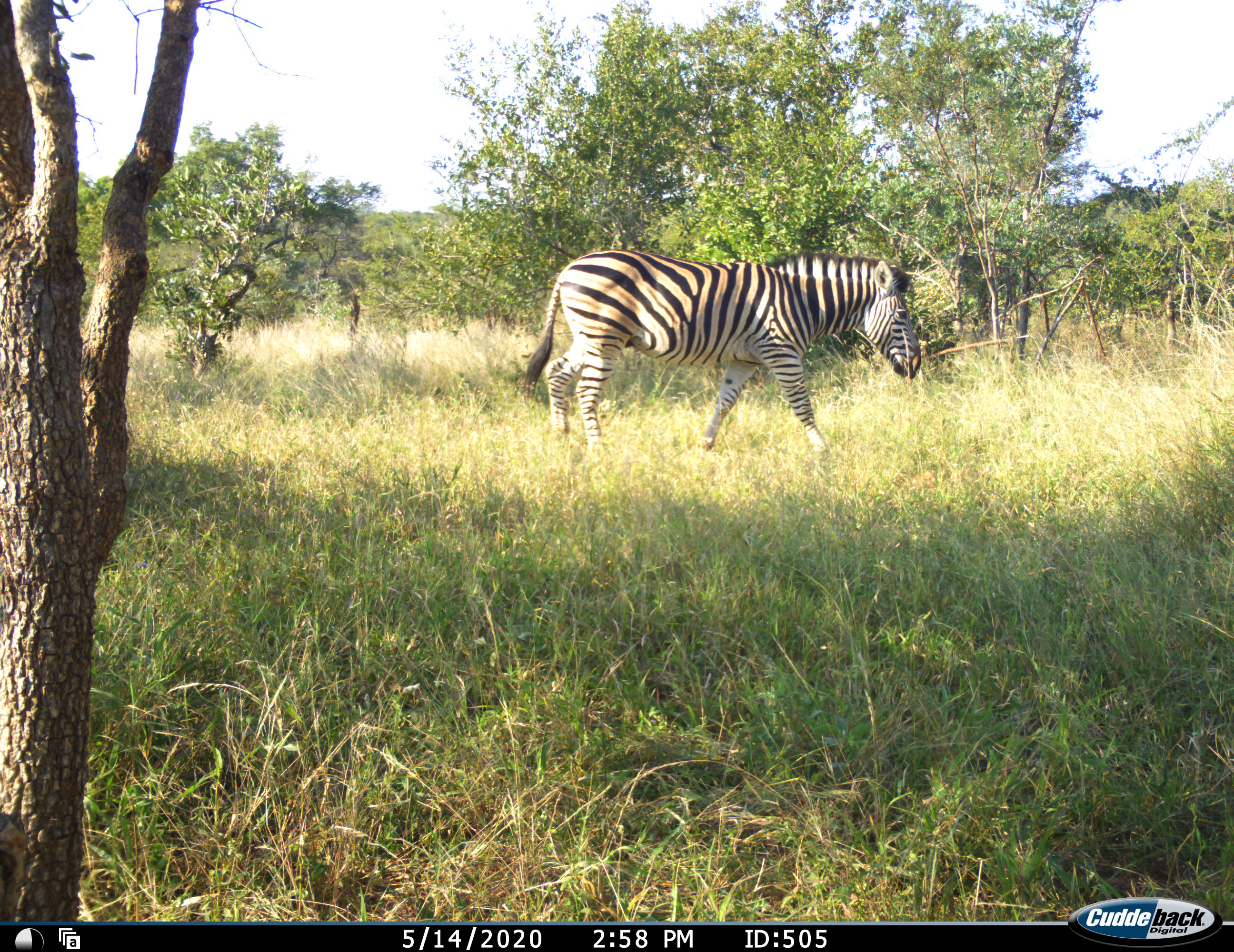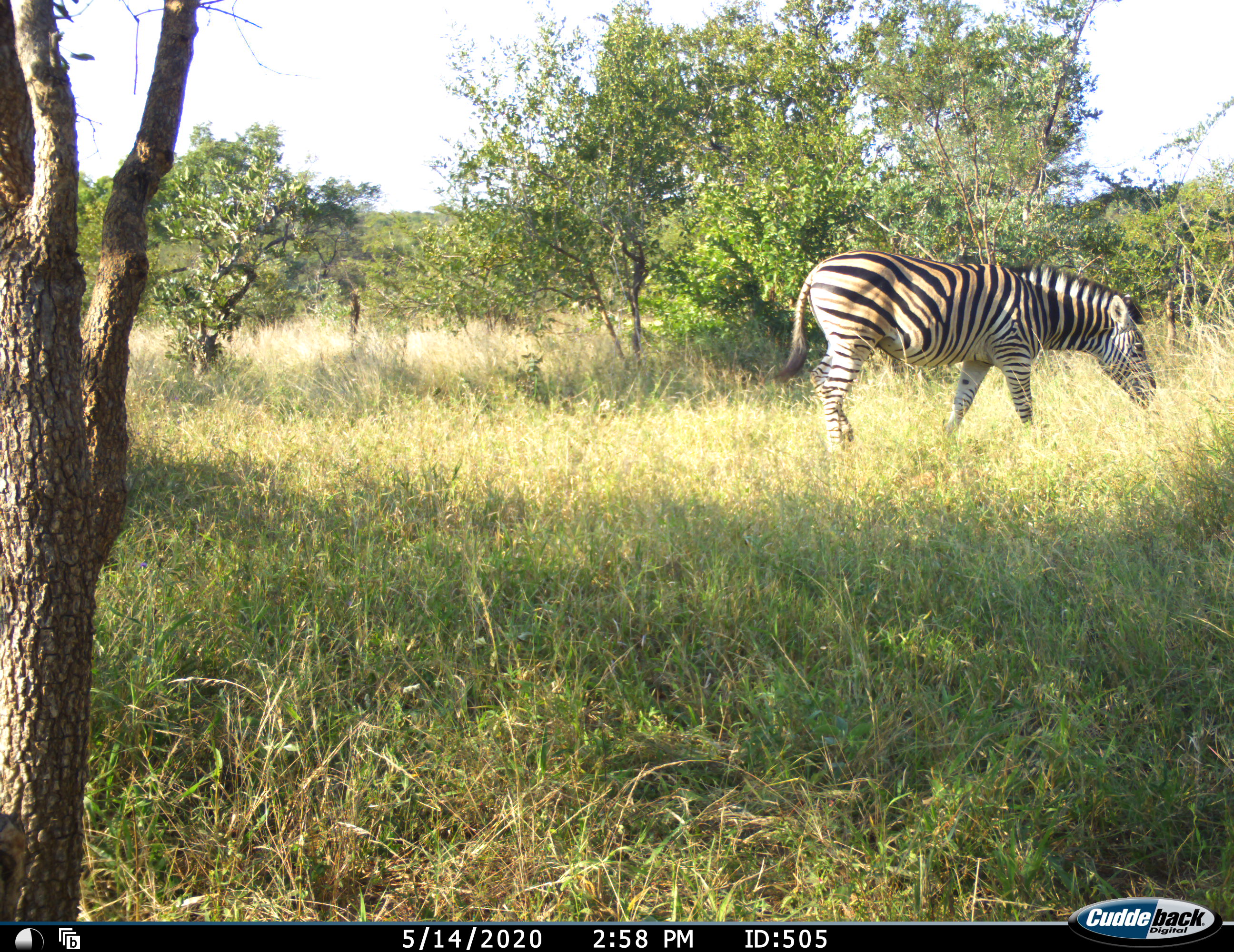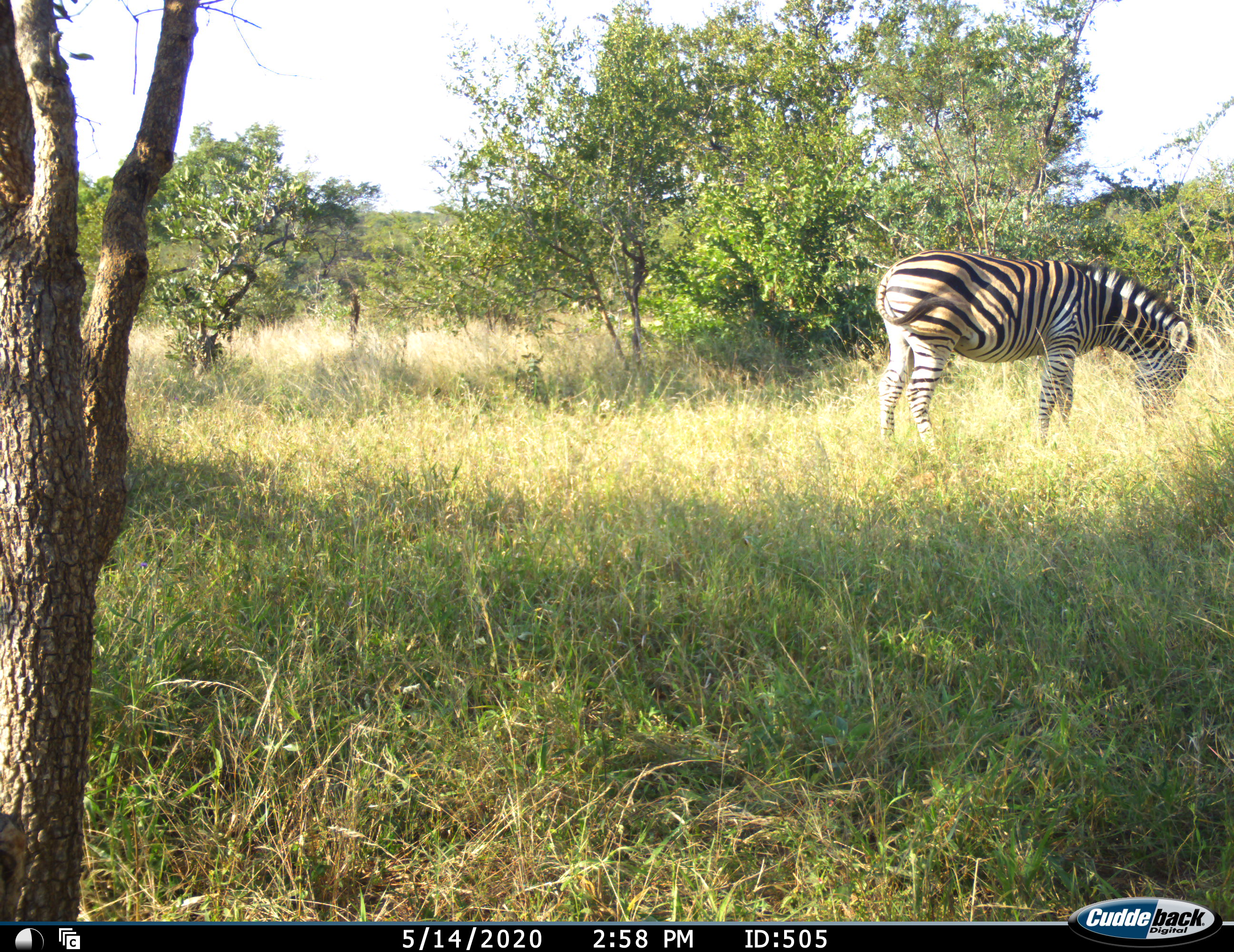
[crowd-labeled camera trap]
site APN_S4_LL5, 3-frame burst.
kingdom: Animalia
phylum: Chordata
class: Mammalia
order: Perissodactyla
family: Equidae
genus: Equus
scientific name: Equus quagga burchellii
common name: burchell's zebra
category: zebraburchells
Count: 1.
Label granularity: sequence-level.